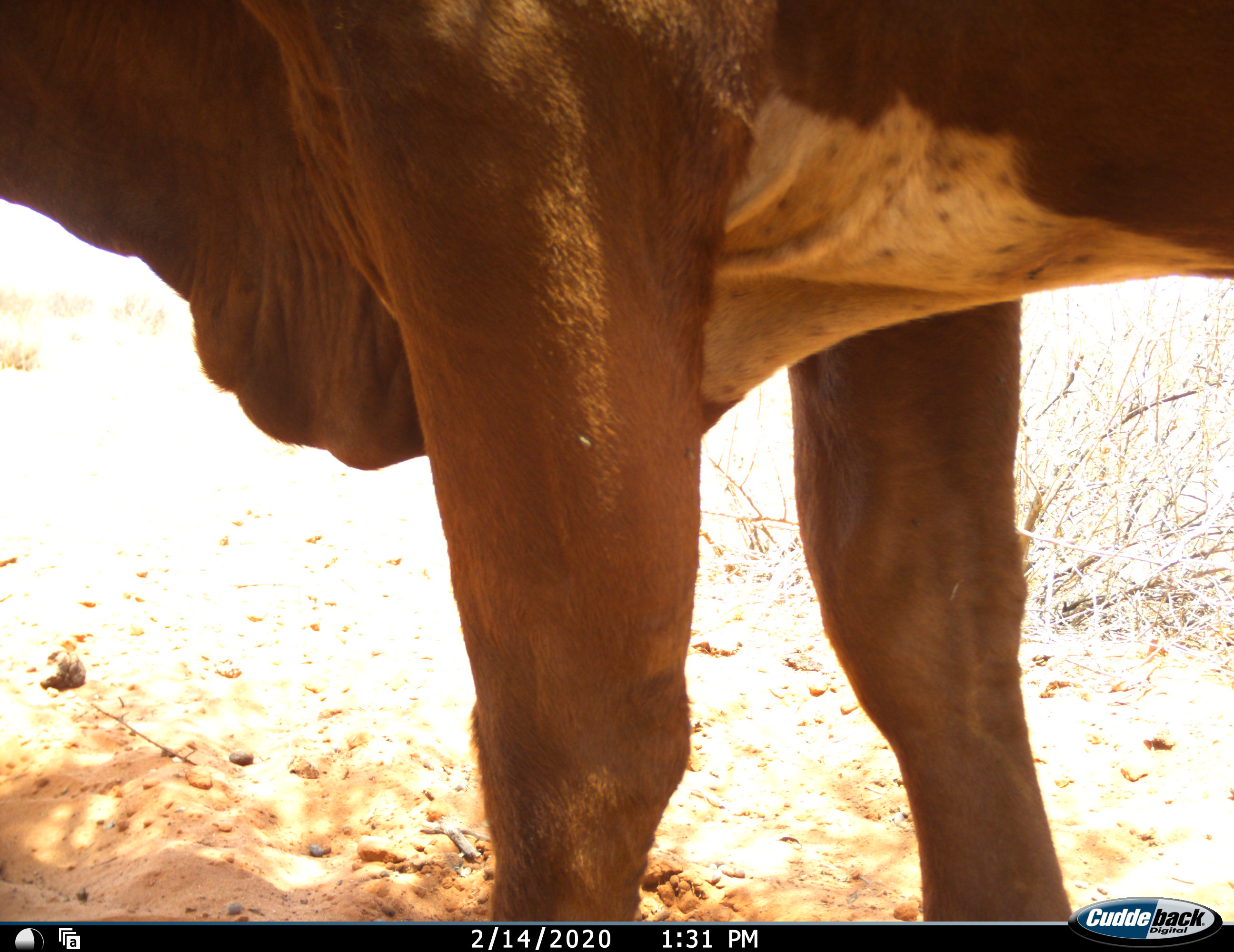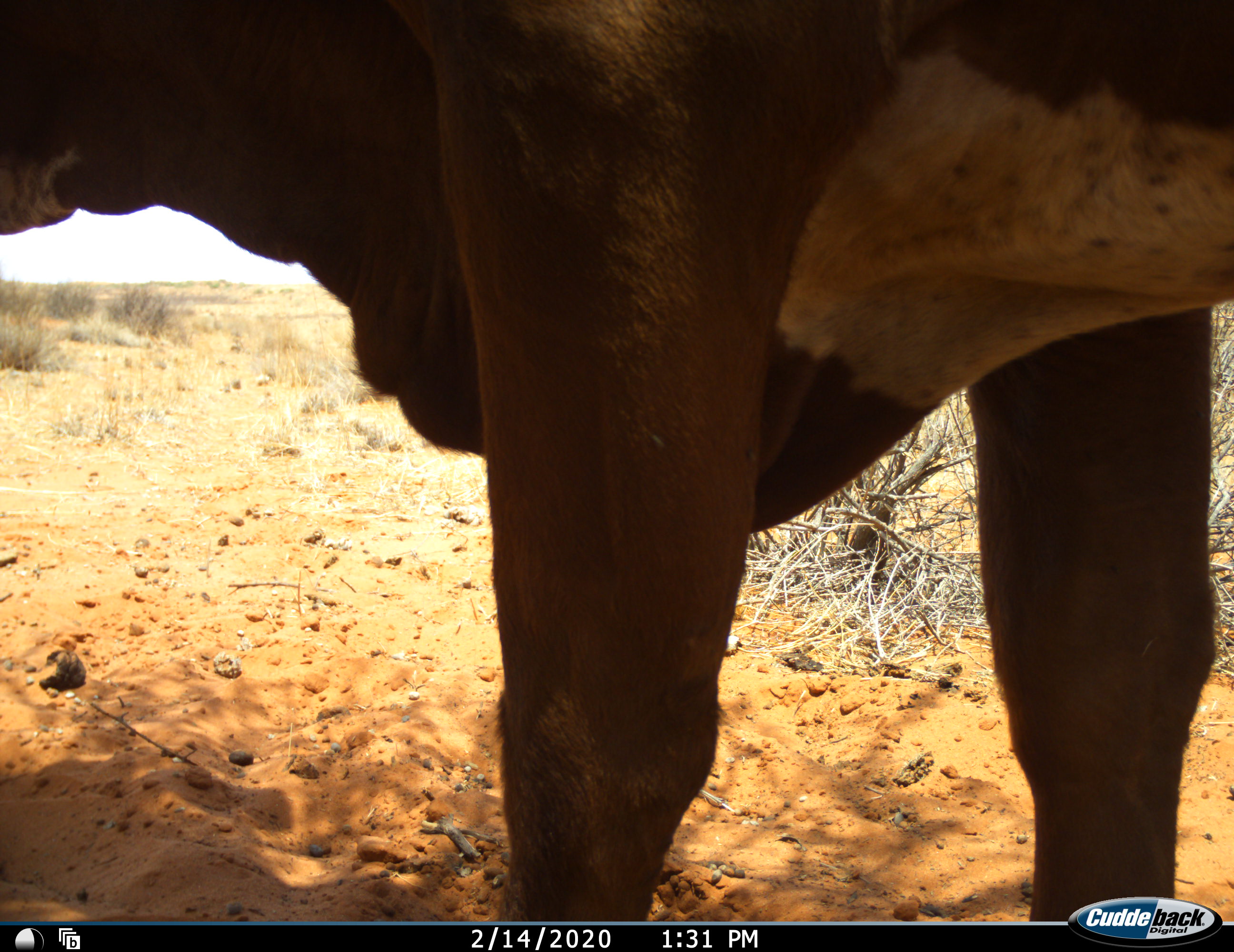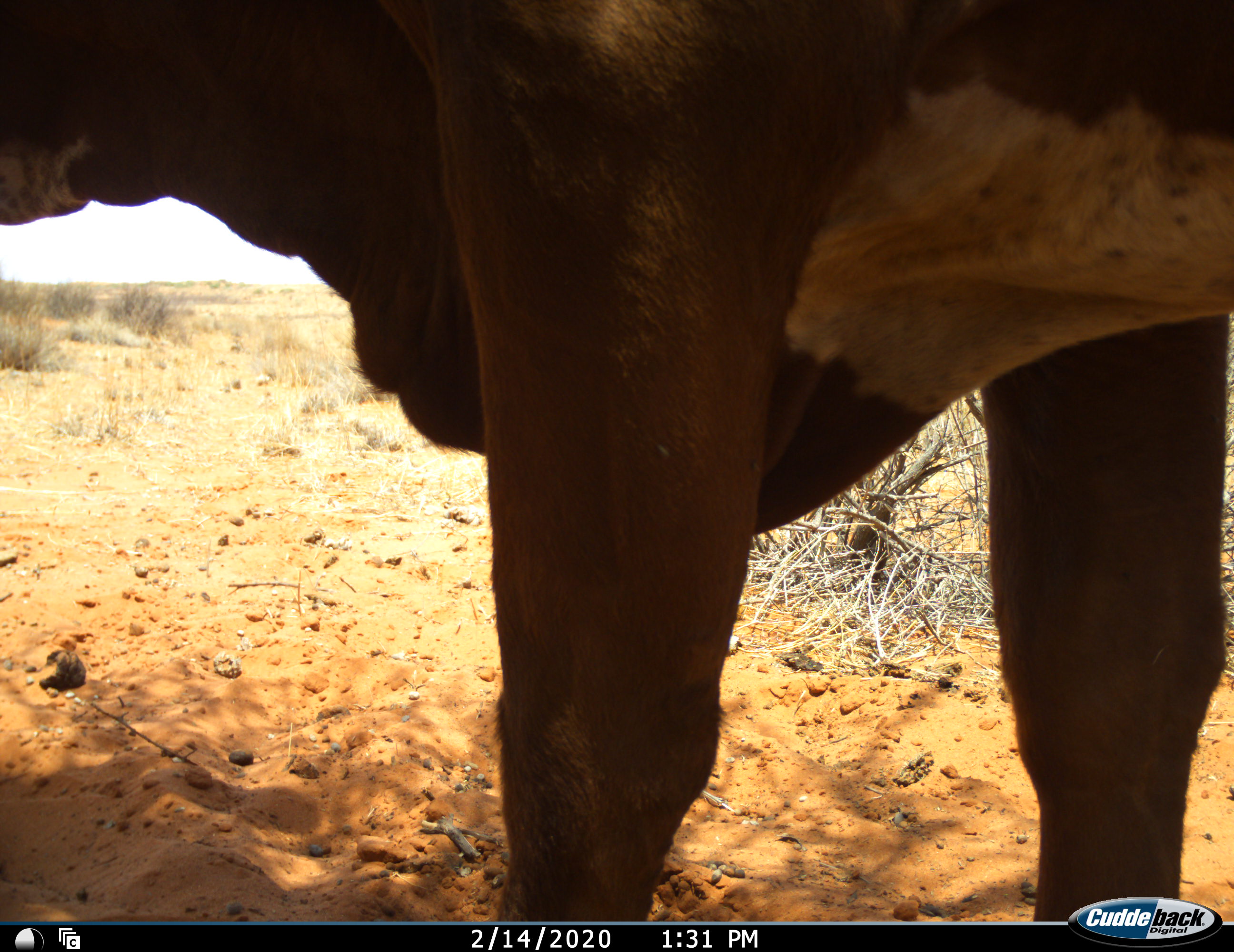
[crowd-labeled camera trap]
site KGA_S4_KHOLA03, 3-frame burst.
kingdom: Animalia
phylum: Chordata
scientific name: Vertebrata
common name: domestic animal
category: domesticanimal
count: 1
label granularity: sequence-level